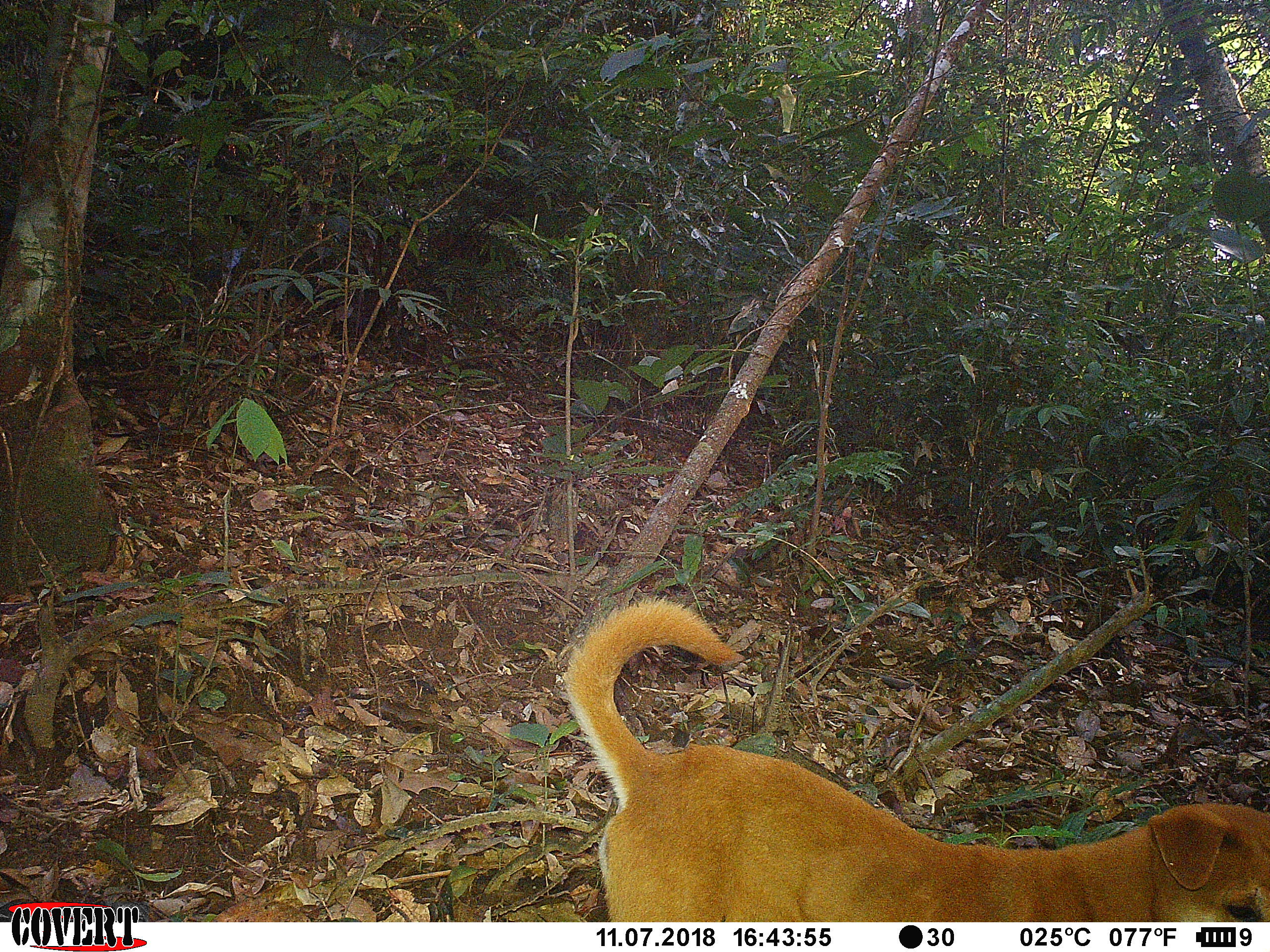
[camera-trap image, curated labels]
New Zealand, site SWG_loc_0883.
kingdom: Animalia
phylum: Chordata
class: Mammalia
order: Carnivora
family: Canidae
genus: Canis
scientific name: Canis familiaris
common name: domestic dog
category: dog